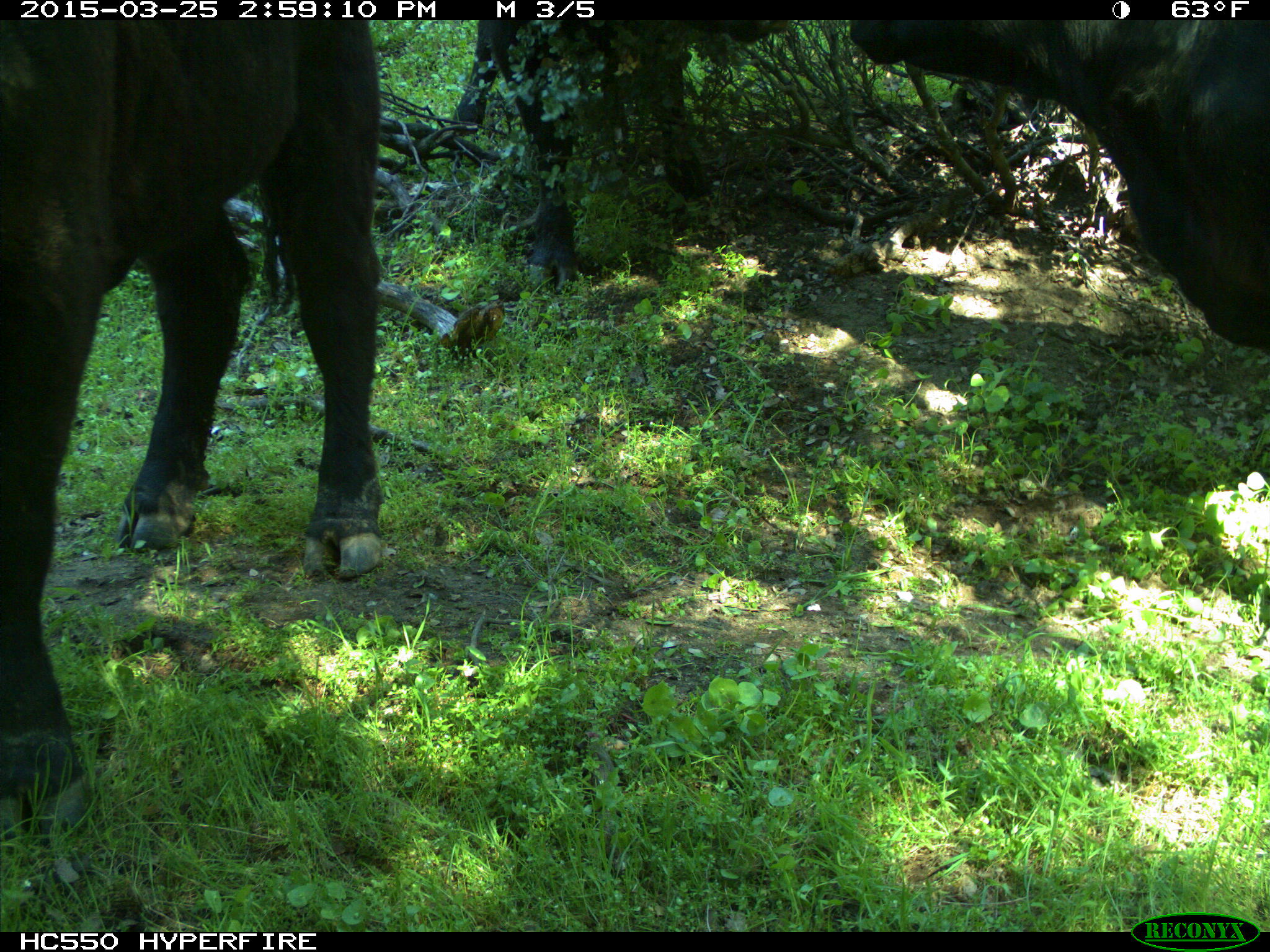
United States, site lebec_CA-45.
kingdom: Animalia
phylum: Chordata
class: Mammalia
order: Artiodactyla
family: Bovidae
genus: Bos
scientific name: Bos taurus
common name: domestic cow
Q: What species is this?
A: Bos taurus (domestic cow).